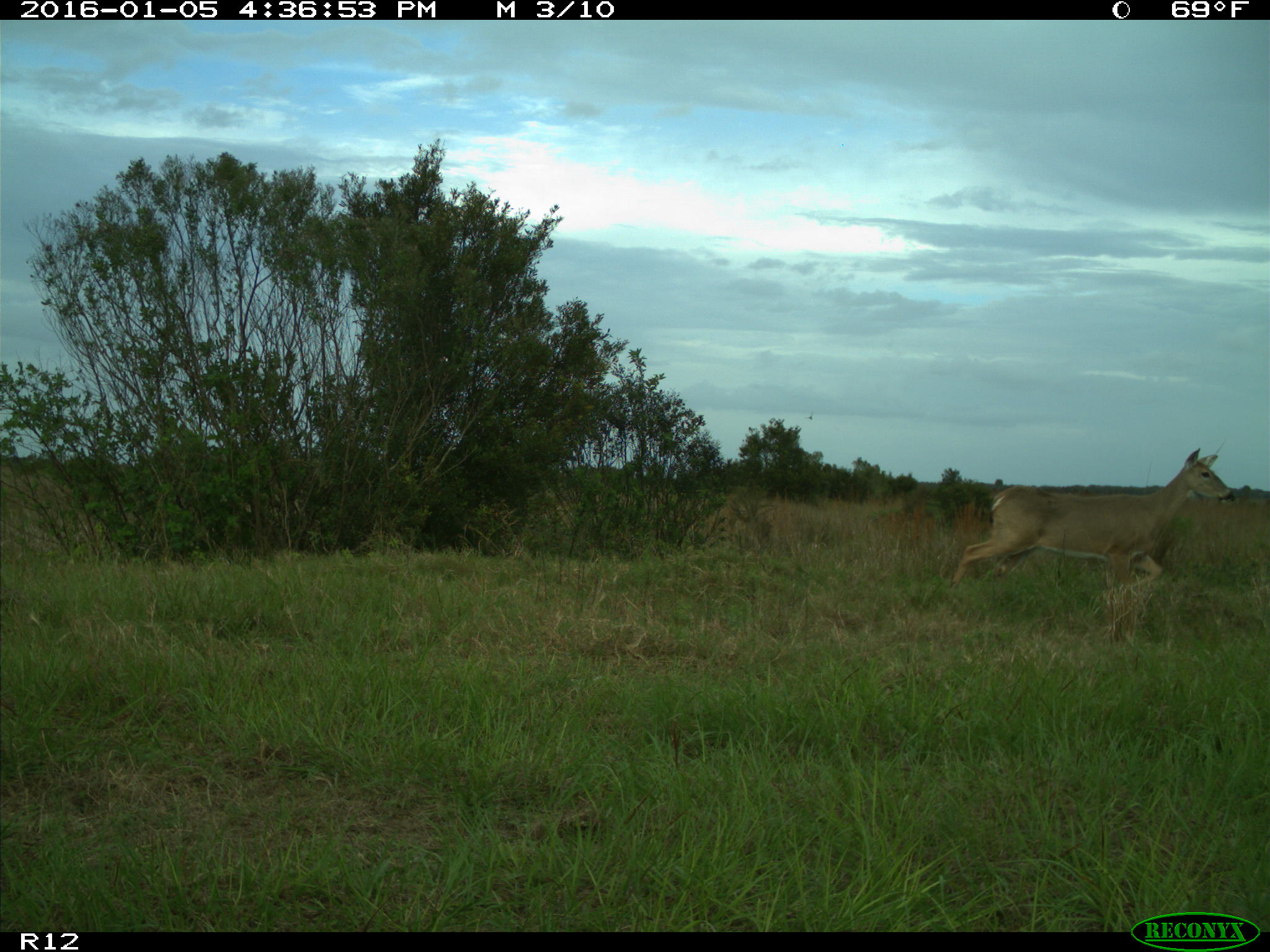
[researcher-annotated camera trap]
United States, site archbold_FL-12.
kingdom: Animalia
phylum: Chordata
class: Mammalia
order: Artiodactyla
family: Cervidae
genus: Odocoileus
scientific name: Odocoileus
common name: deer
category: unidentified deer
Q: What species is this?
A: Unidentified deer (deer) (Odocoileus).